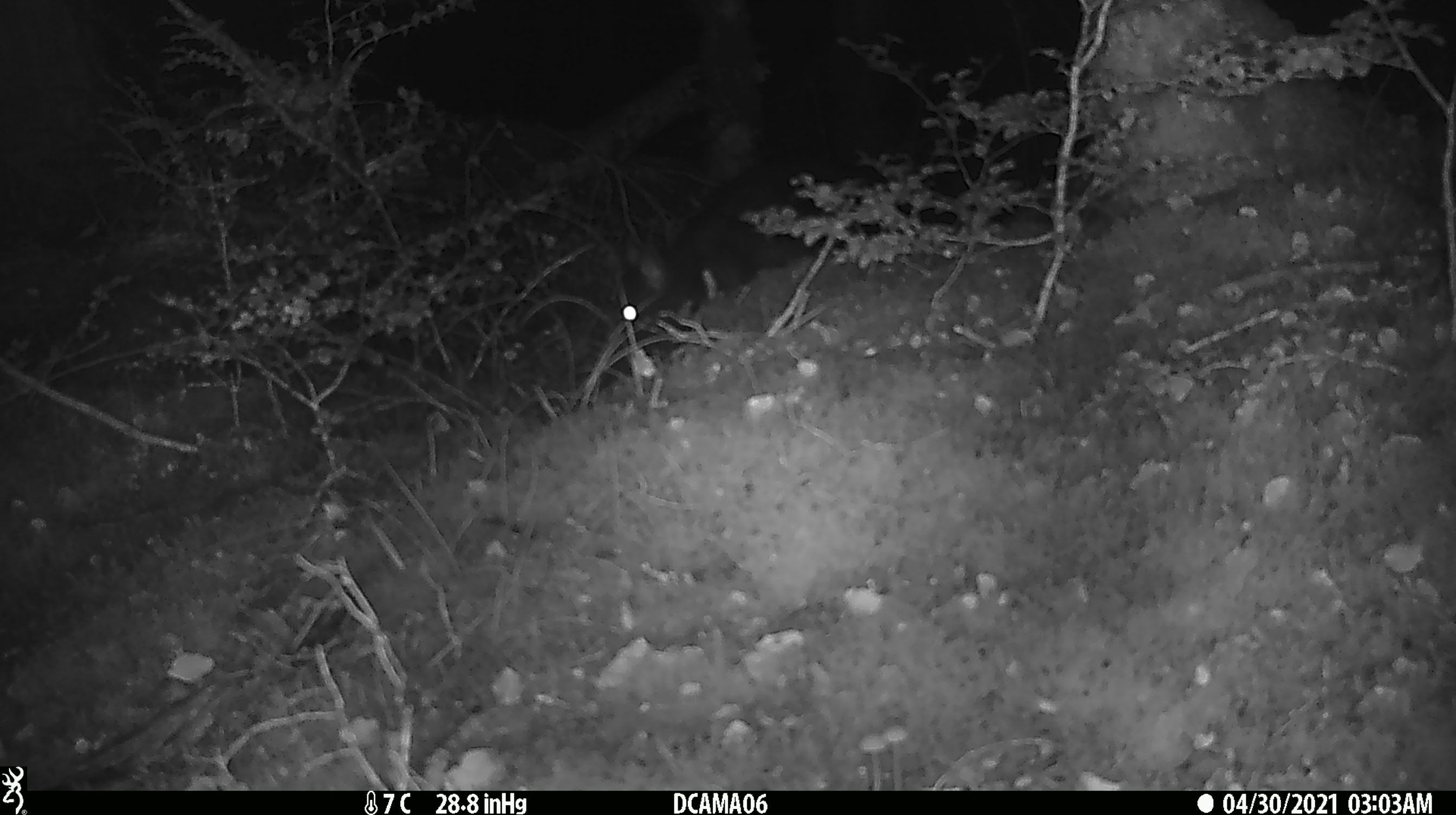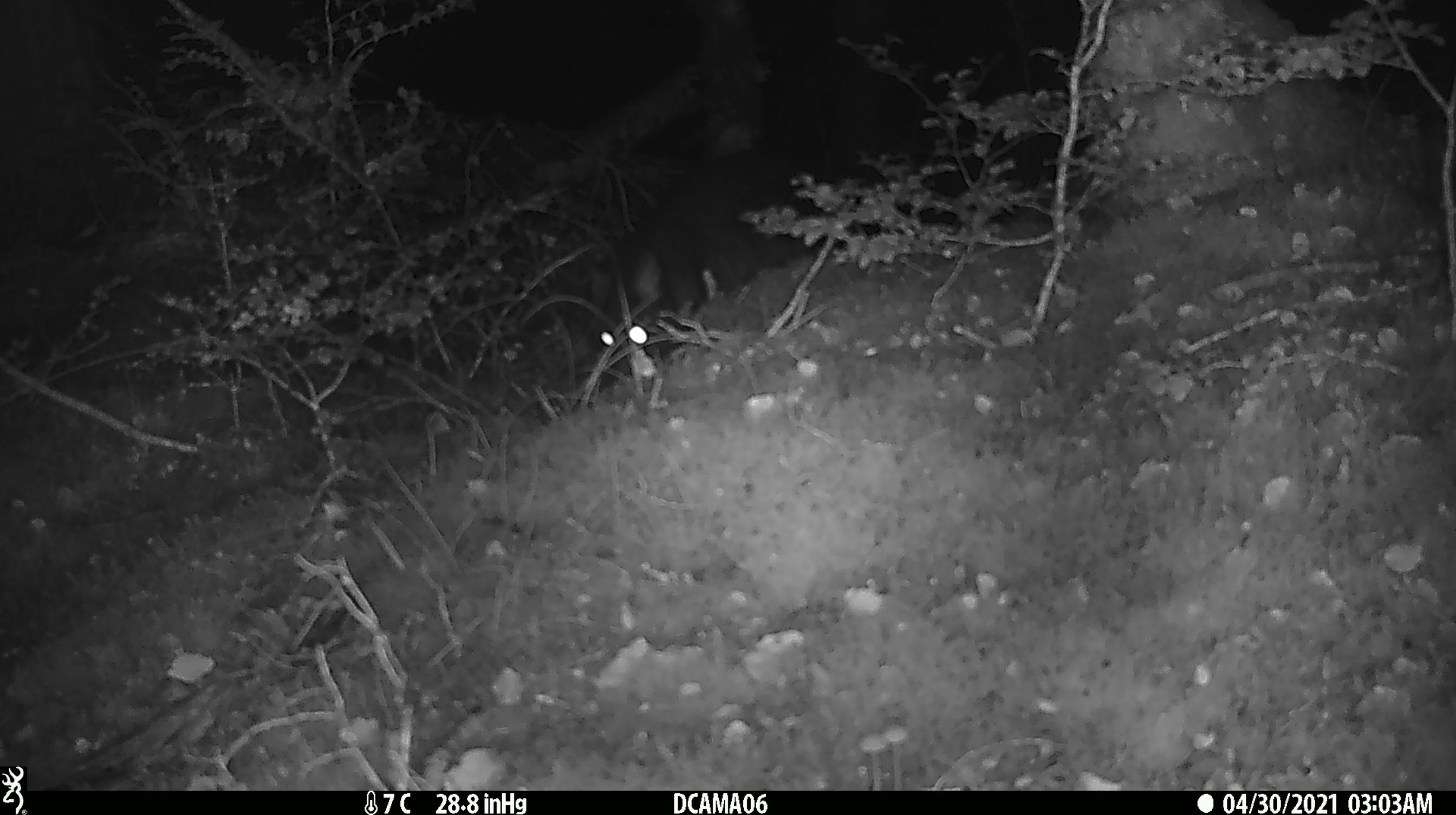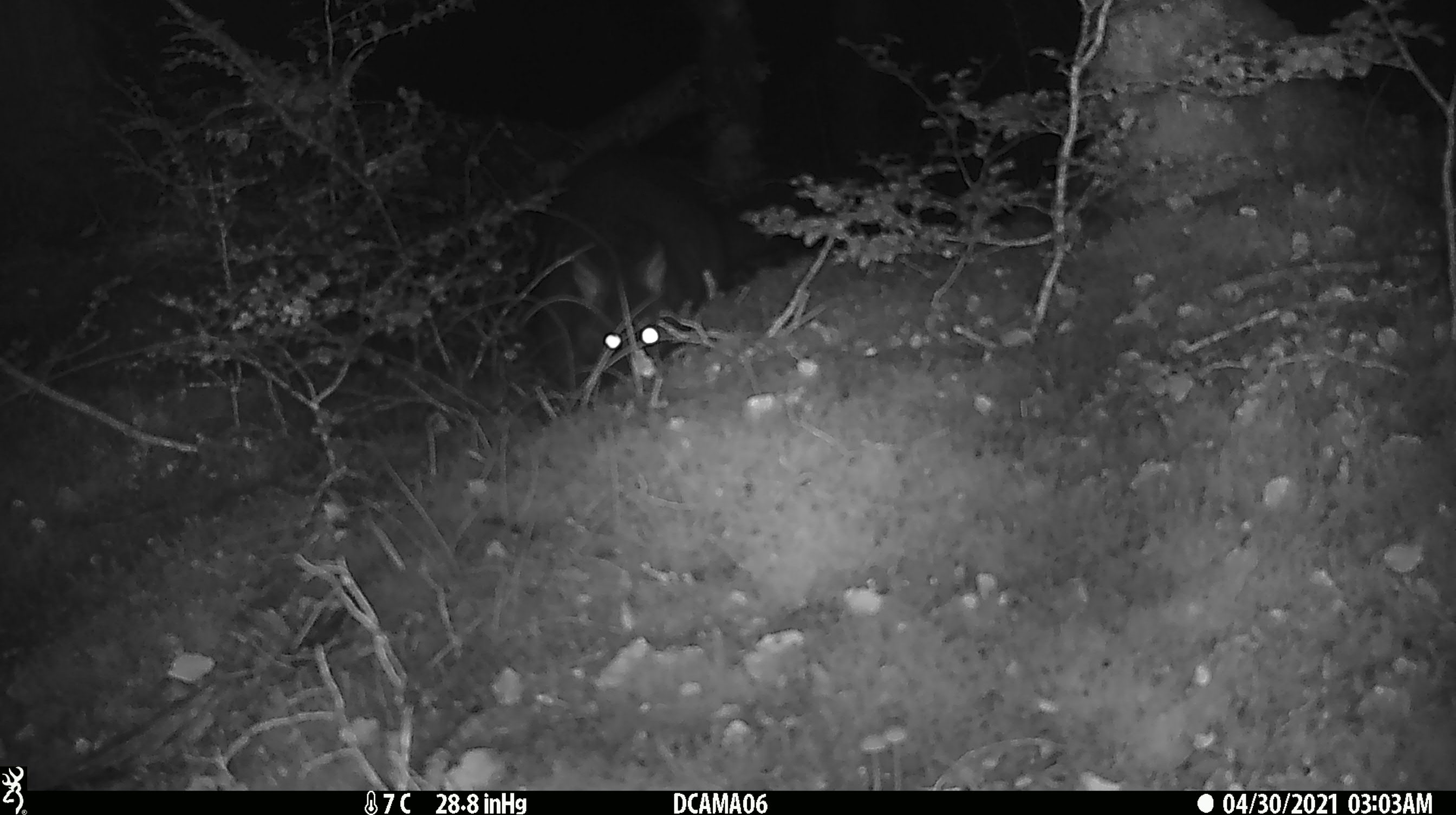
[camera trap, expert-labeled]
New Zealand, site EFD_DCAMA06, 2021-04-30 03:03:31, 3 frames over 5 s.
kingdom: Animalia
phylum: Chordata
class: Mammalia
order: Diprotodontia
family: Phalangeridae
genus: Trichosurus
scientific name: Trichosurus vulpecula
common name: common brushtail possum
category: possum